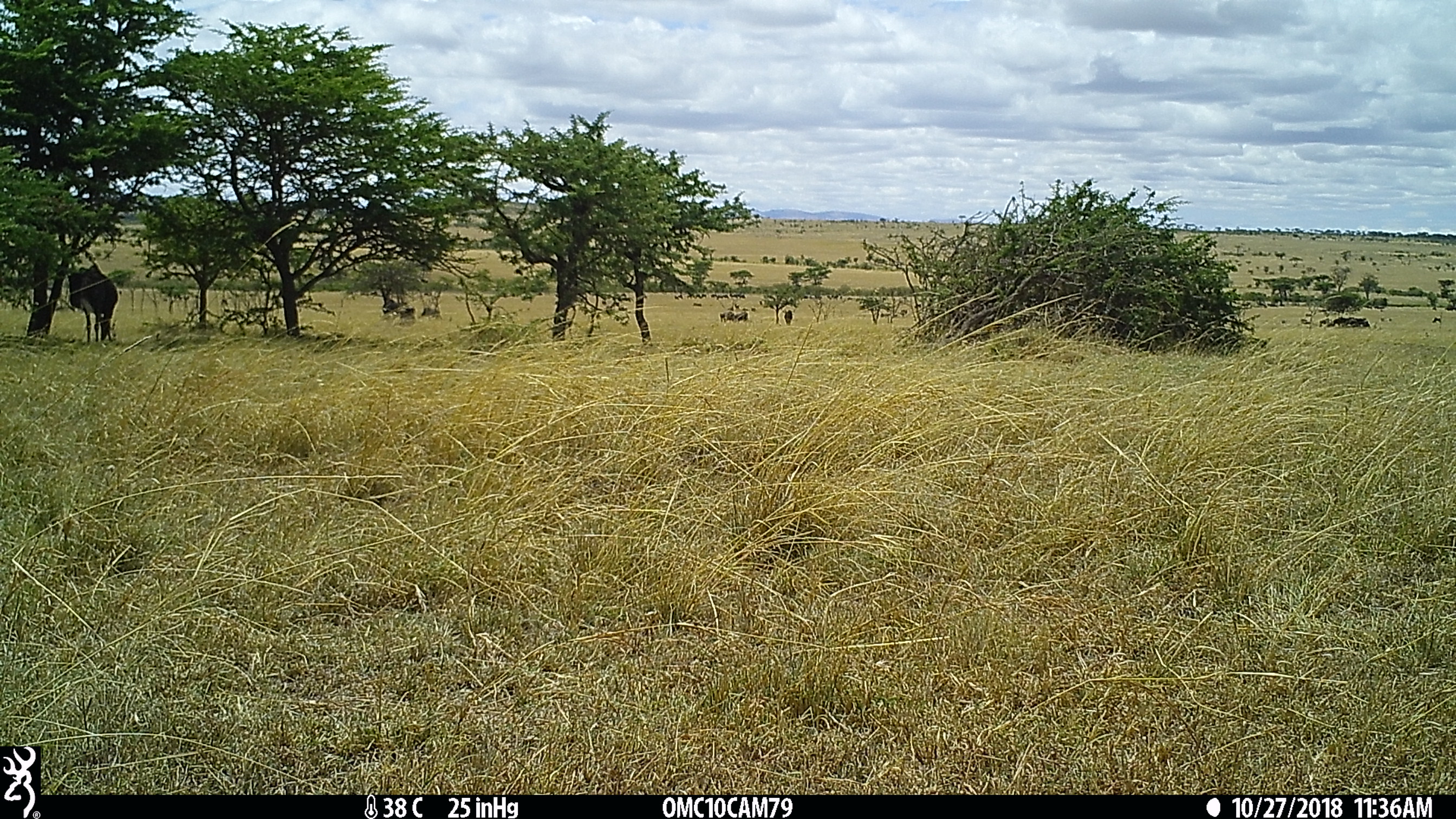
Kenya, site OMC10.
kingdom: Animalia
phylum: Chordata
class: Mammalia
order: Artiodactyla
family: Bovidae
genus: Connochaetes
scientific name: Connochaetes taurinus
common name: blue wildebeest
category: wildebeest